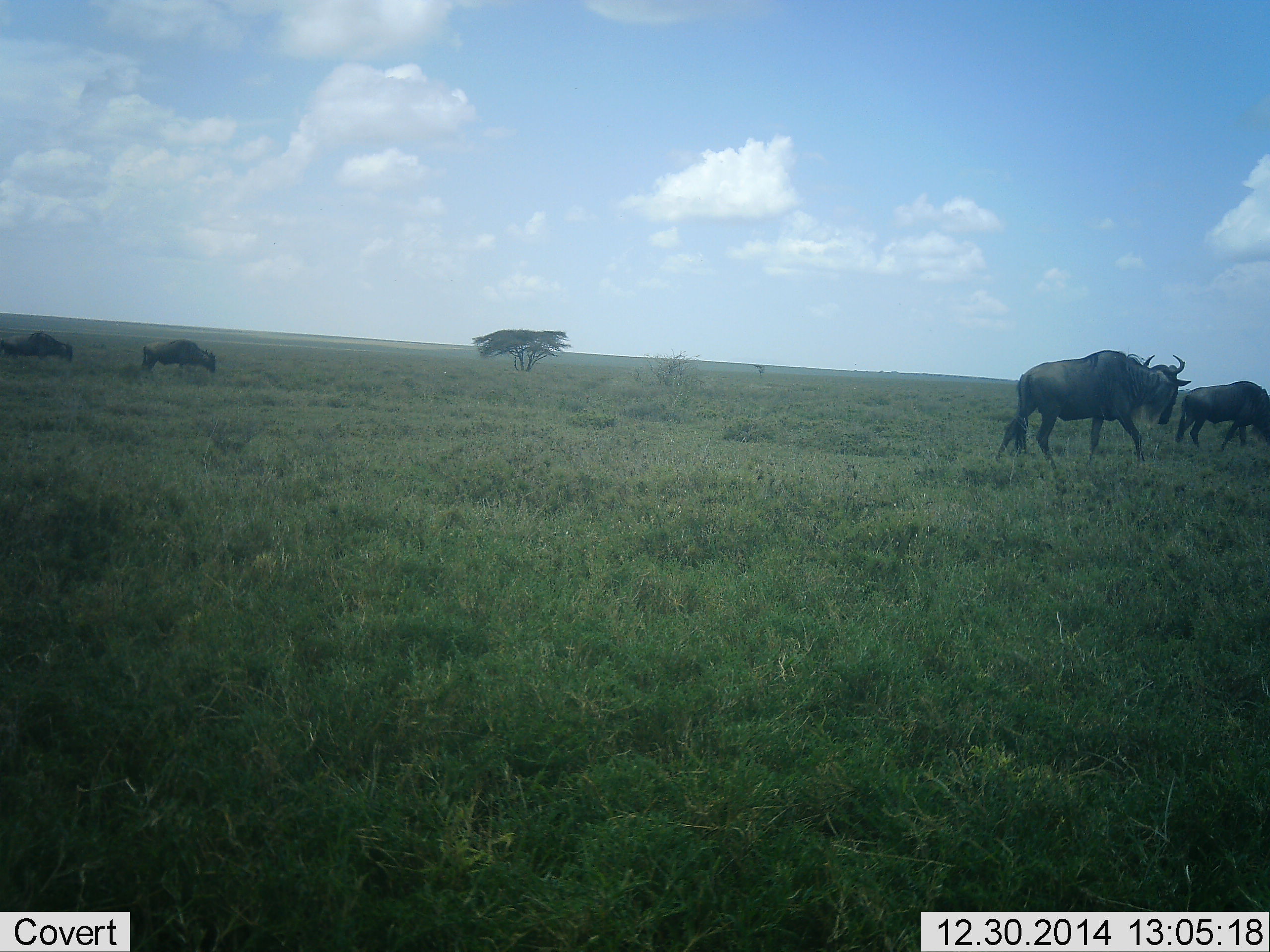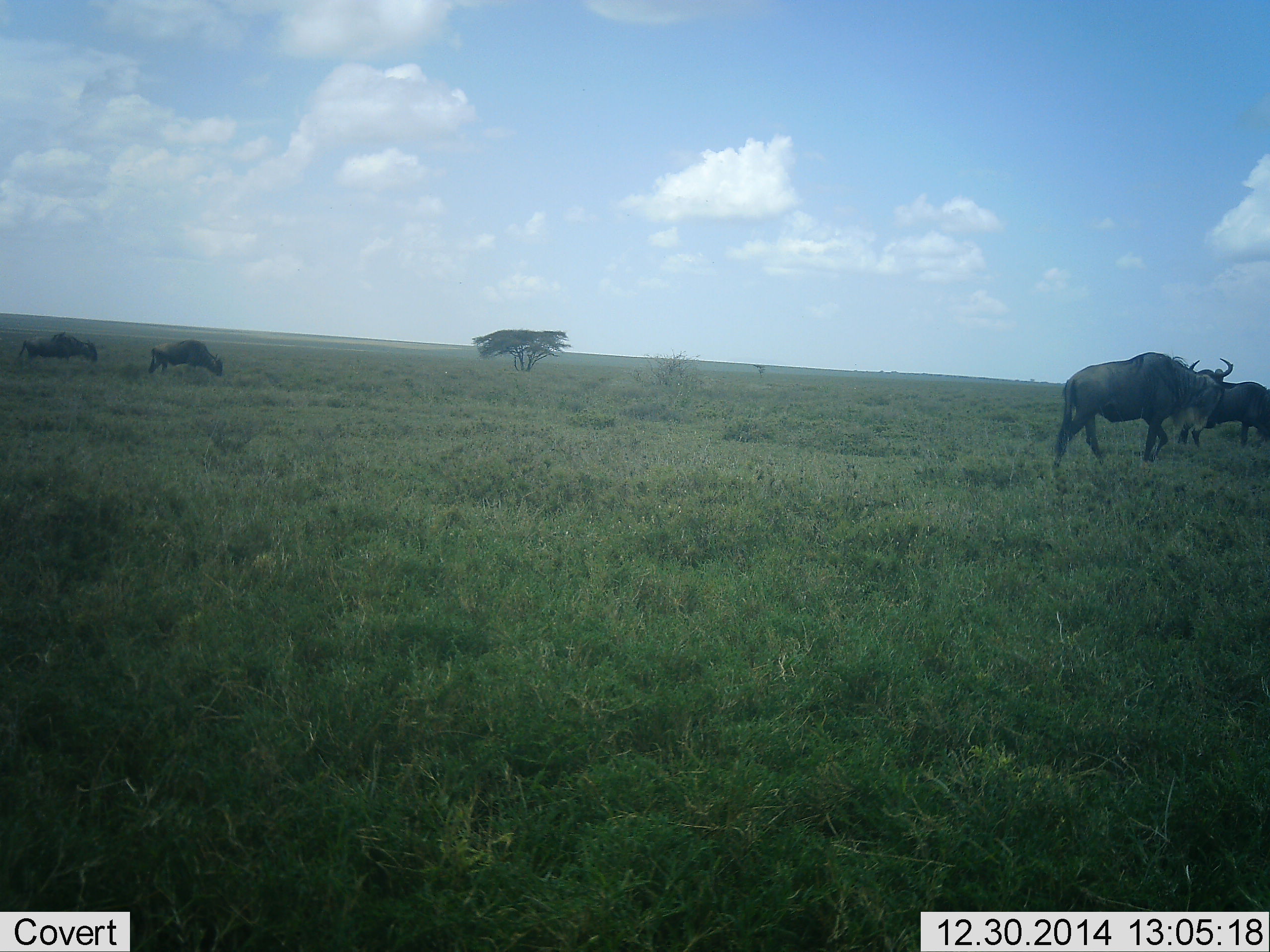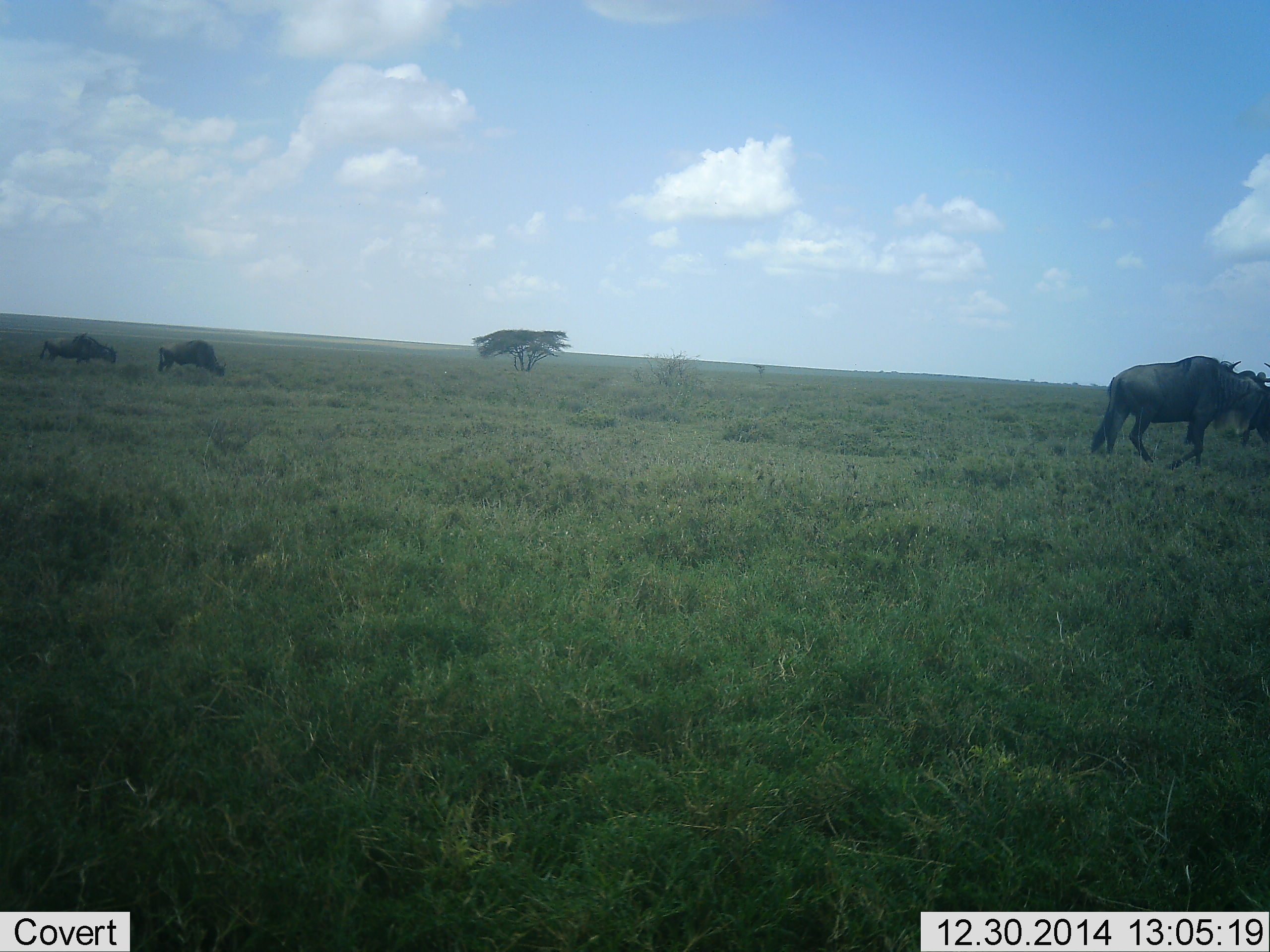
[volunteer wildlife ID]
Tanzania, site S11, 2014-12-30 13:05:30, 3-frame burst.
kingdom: Animalia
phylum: Chordata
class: Mammalia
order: Artiodactyla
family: Bovidae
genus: Connochaetes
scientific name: Connochaetes taurinus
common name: blue wildebeest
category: wildebeest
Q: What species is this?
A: Wildebeest (blue wildebeest) (Connochaetes taurinus).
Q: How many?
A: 4.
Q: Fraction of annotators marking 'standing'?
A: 10%.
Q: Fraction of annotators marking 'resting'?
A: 0%.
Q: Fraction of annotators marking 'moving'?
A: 90%.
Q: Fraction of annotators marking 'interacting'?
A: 0%.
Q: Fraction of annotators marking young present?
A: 0%.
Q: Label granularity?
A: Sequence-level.